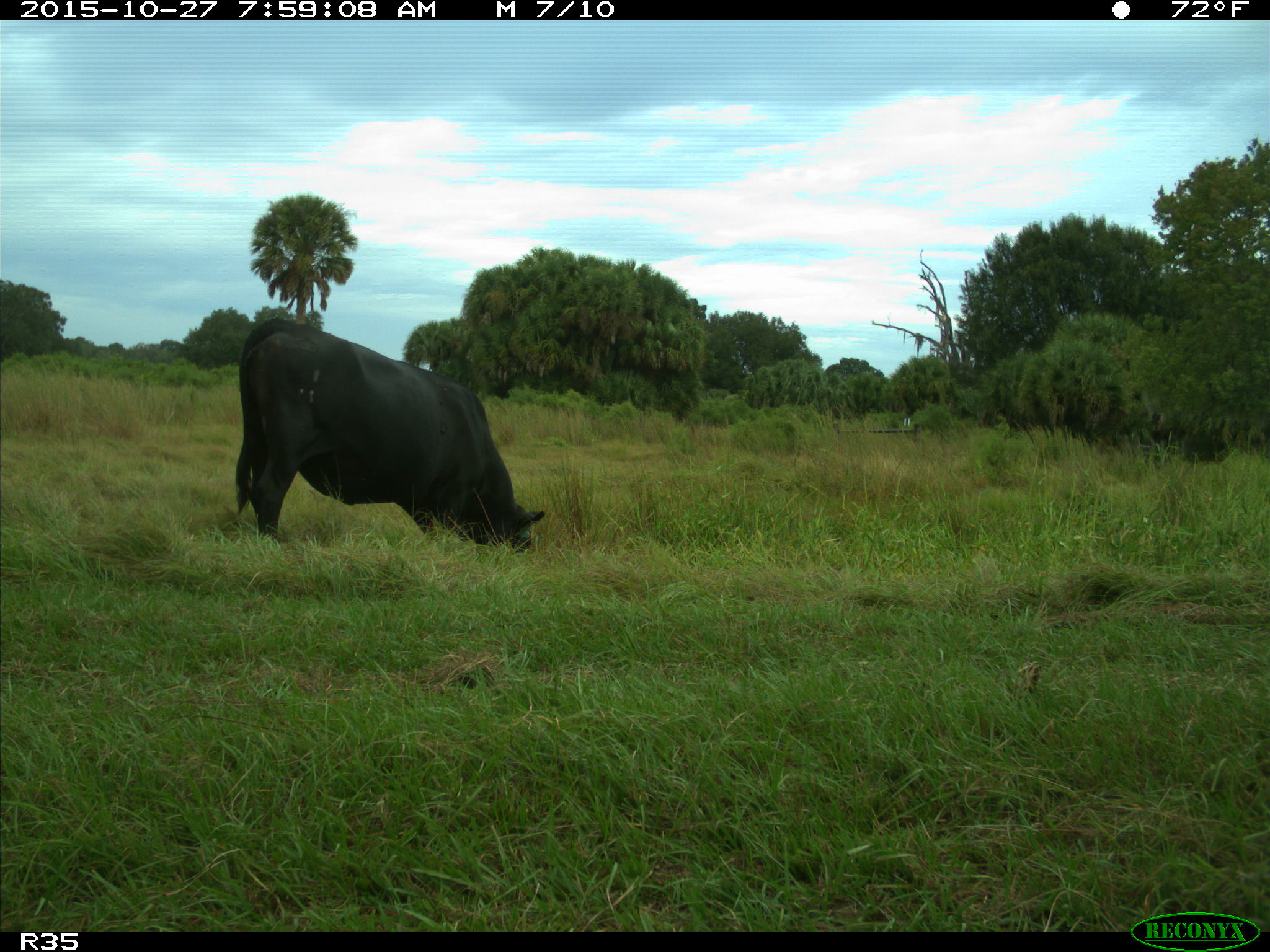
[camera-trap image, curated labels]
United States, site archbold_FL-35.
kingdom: Animalia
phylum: Chordata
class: Mammalia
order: Artiodactyla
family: Bovidae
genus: Bos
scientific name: Bos taurus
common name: domestic cow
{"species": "Bos taurus (domestic cow)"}